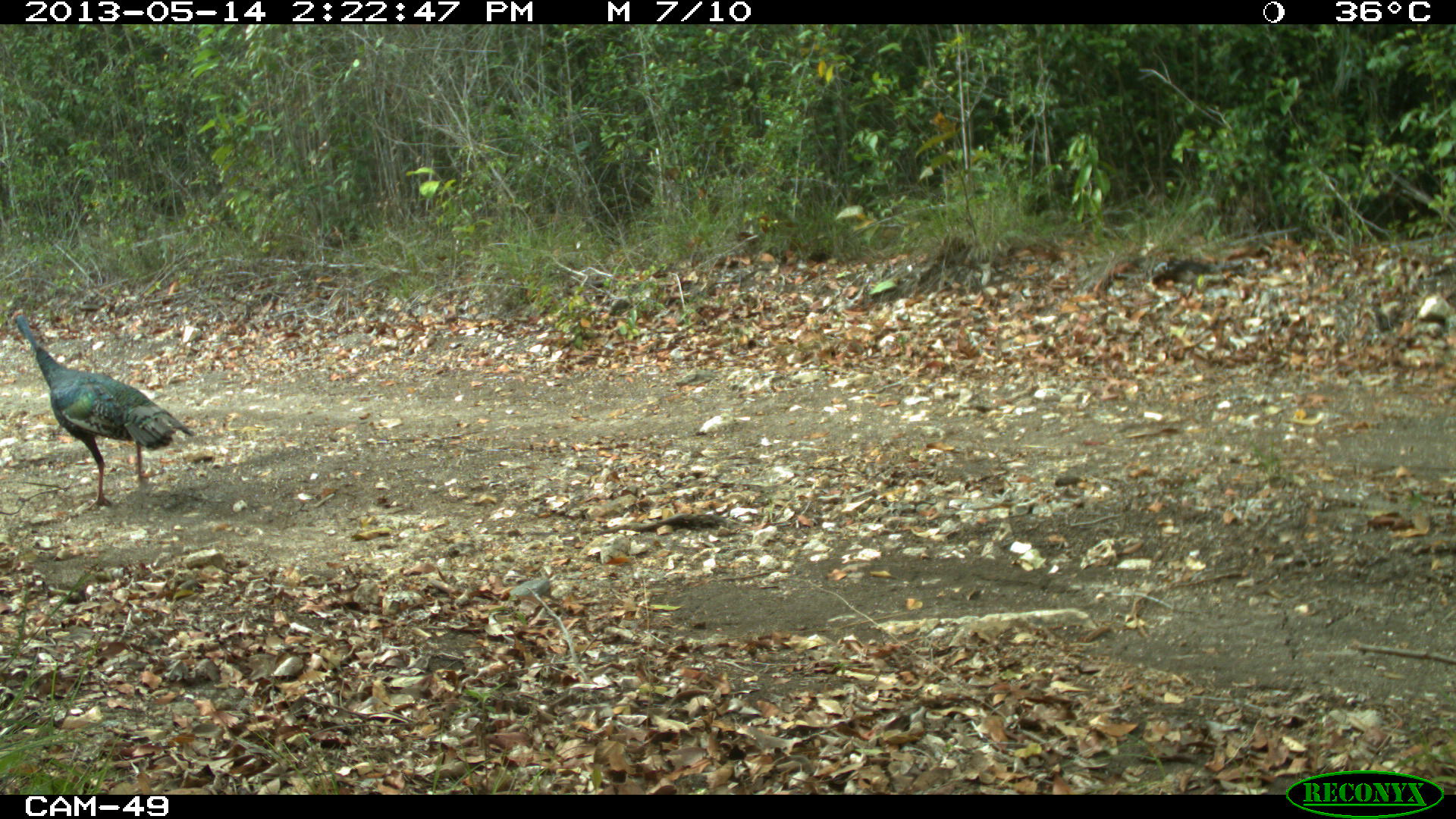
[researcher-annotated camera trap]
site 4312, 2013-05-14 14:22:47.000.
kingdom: Animalia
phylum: Chordata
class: Aves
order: Galliformes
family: Phasianidae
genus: Meleagris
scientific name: Meleagris ocellata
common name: ocellated turkey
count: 4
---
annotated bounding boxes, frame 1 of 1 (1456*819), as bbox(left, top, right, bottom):
meleagris ocellata: bbox(9, 307, 196, 511)